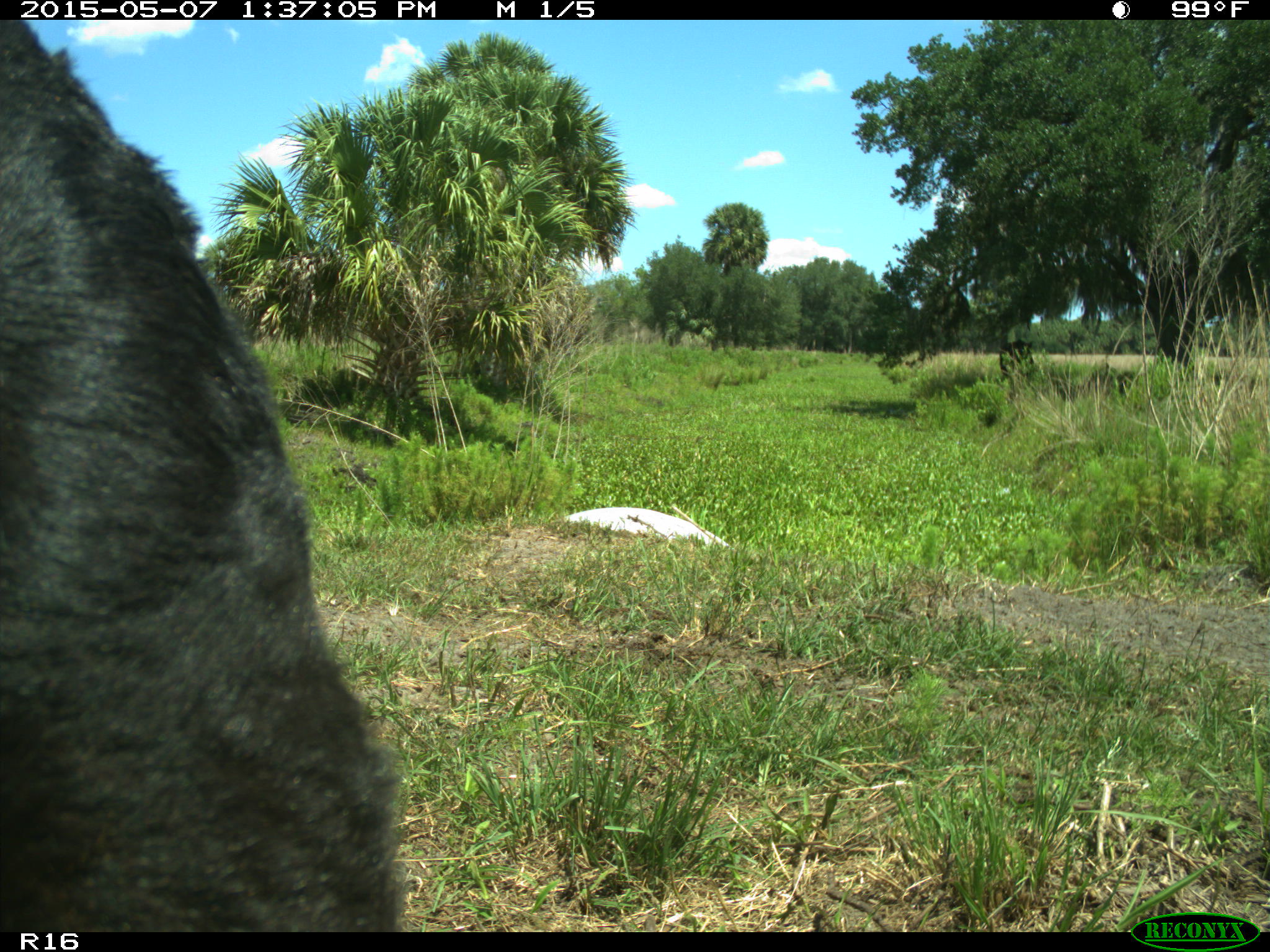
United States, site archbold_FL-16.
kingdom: Animalia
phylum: Chordata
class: Mammalia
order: Artiodactyla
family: Bovidae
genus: Bos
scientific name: Bos taurus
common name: domestic cow